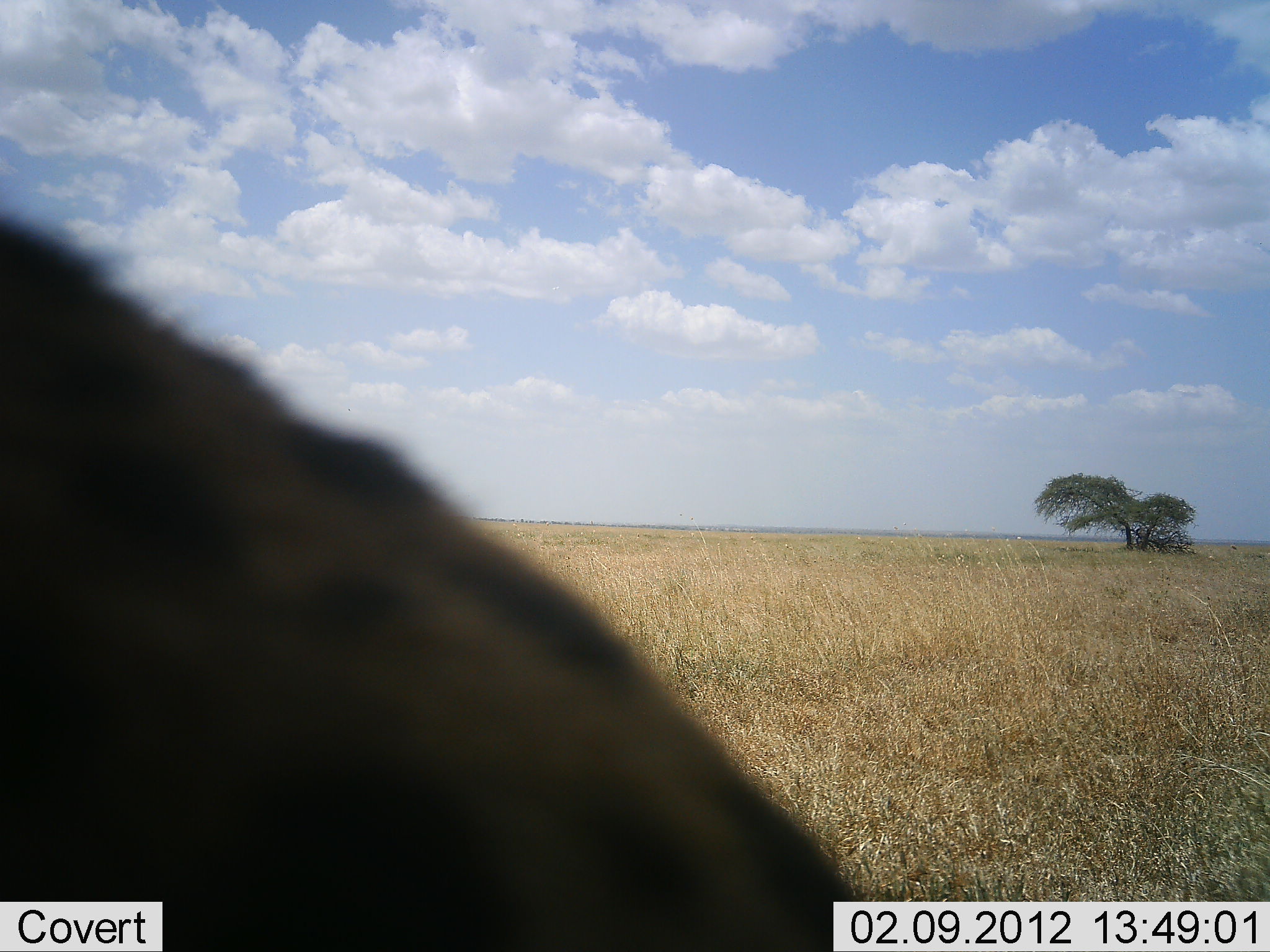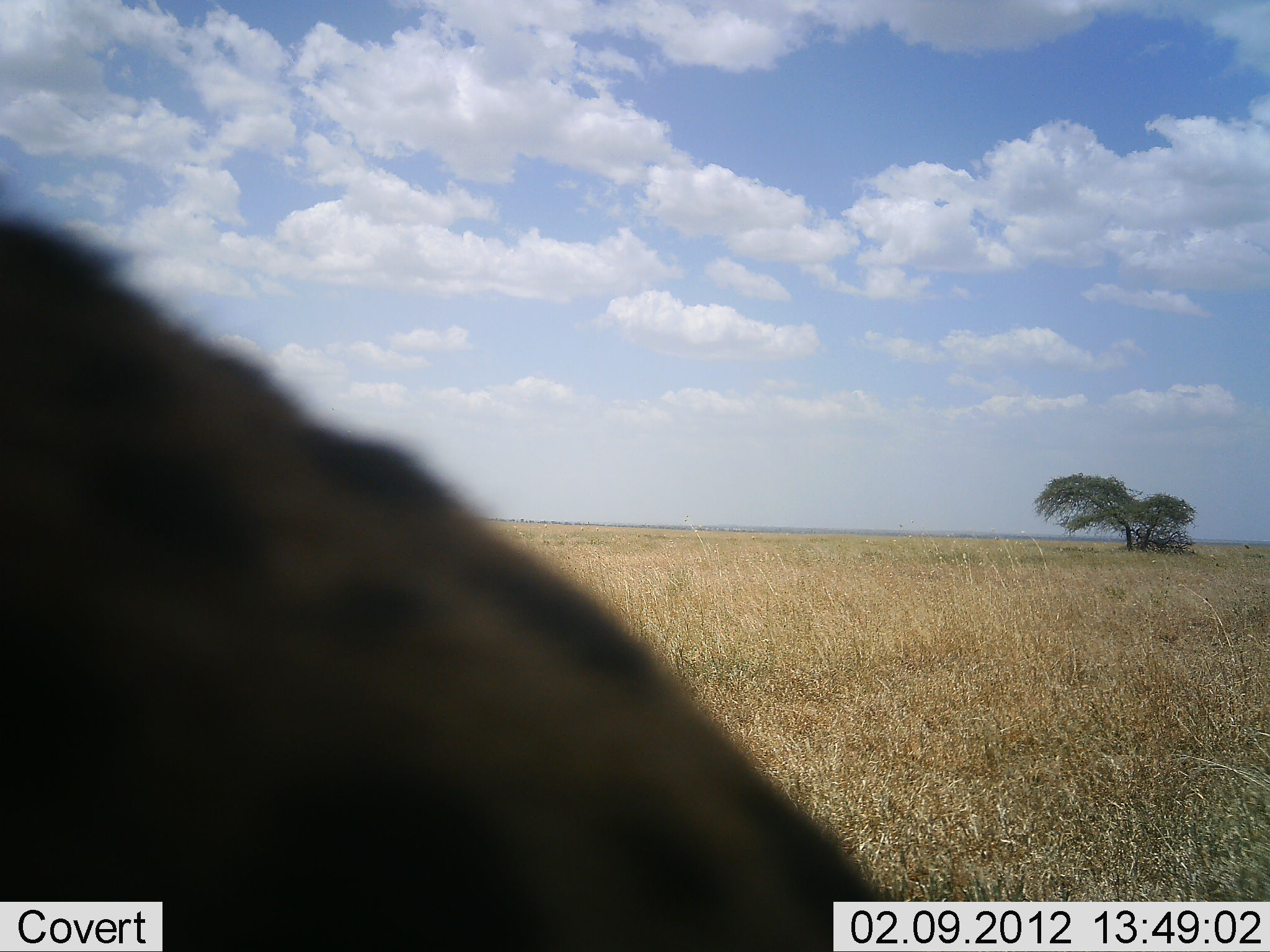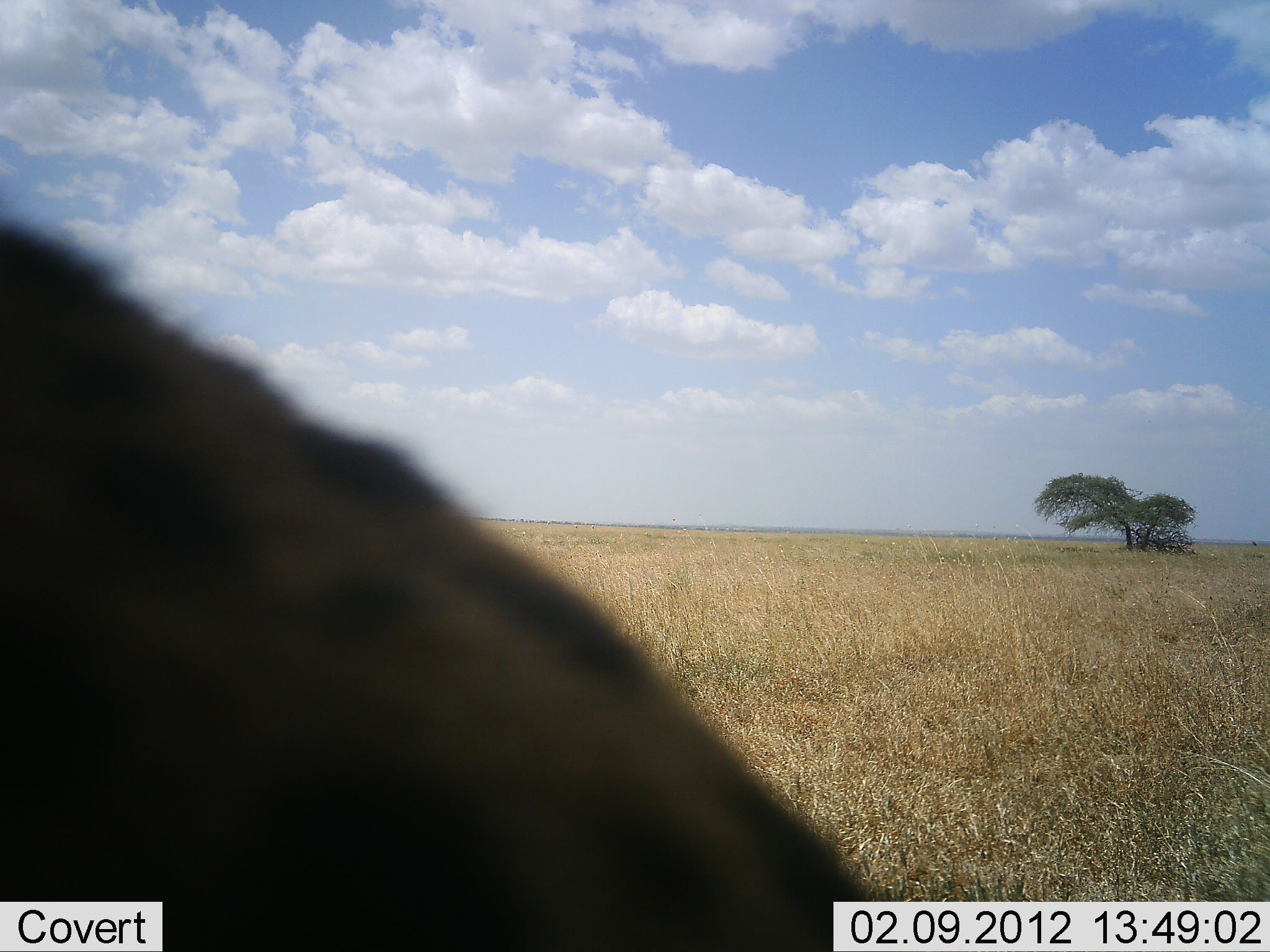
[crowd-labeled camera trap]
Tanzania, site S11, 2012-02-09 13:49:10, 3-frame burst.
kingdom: Animalia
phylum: Chordata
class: Mammalia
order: Carnivora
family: Hyaenidae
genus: Crocuta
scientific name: Crocuta crocuta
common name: spotted hyena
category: hyenaspotted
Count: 1.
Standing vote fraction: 50%.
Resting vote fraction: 50%.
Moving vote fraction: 0%.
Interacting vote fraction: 0%.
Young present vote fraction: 0%.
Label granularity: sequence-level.